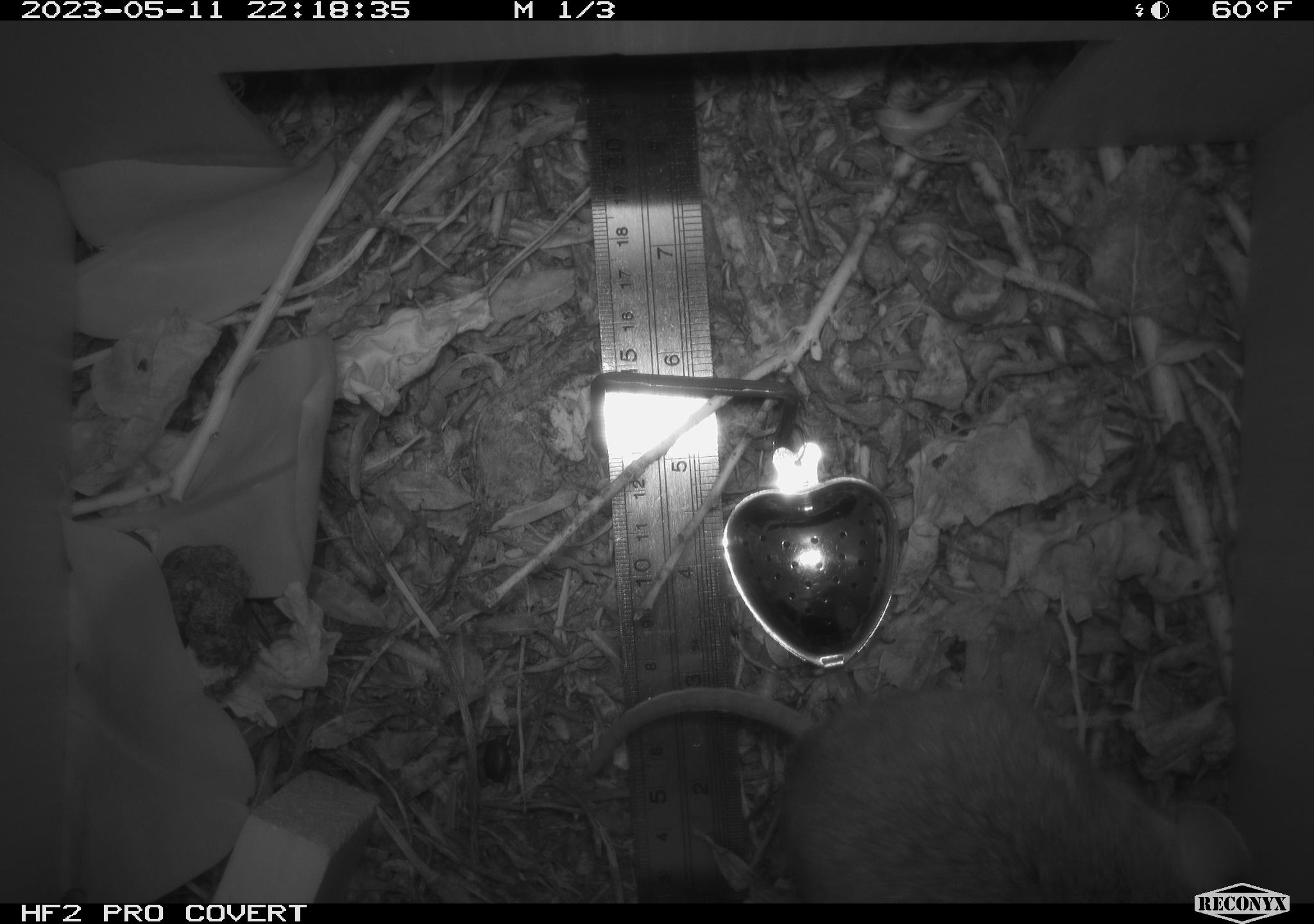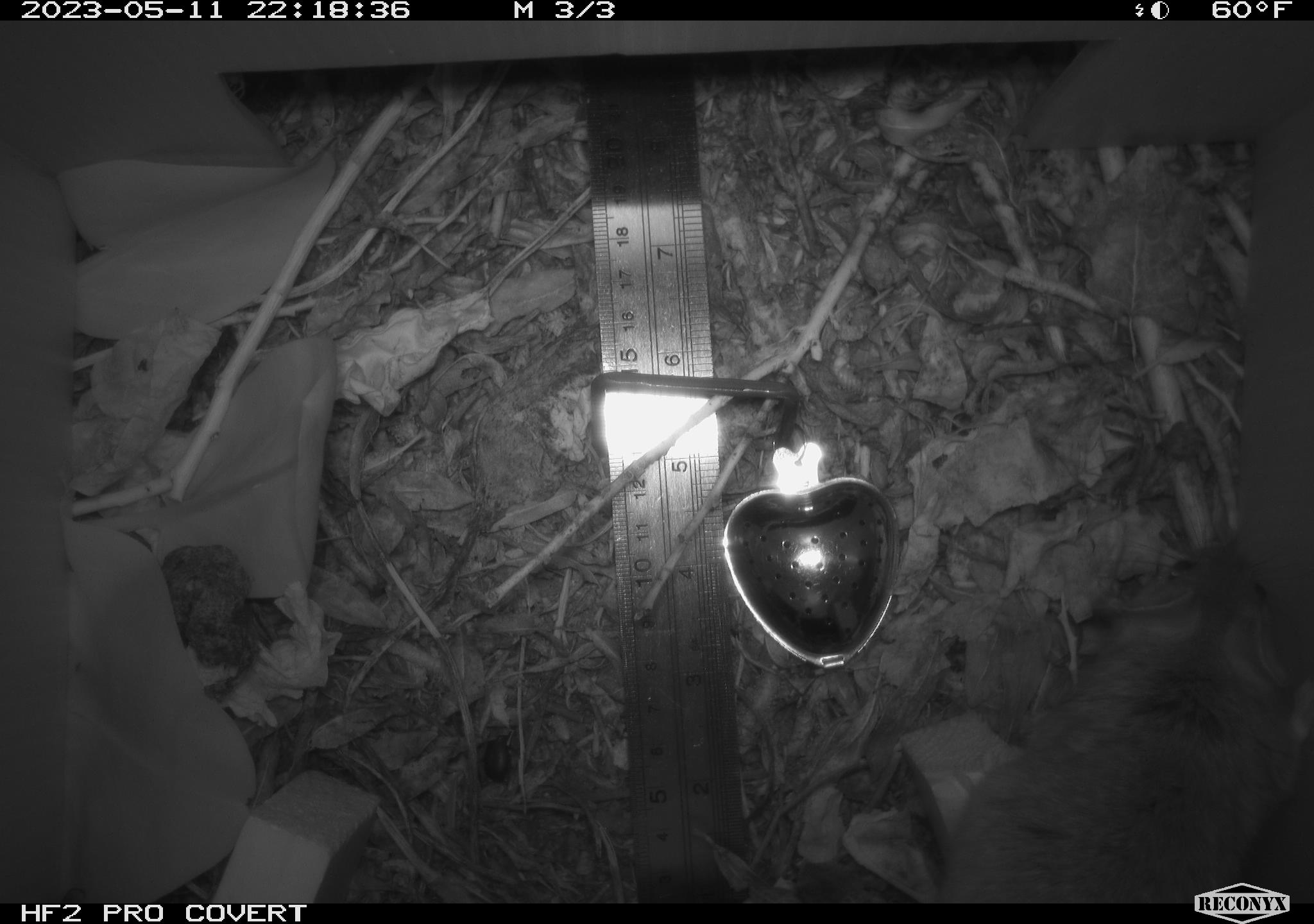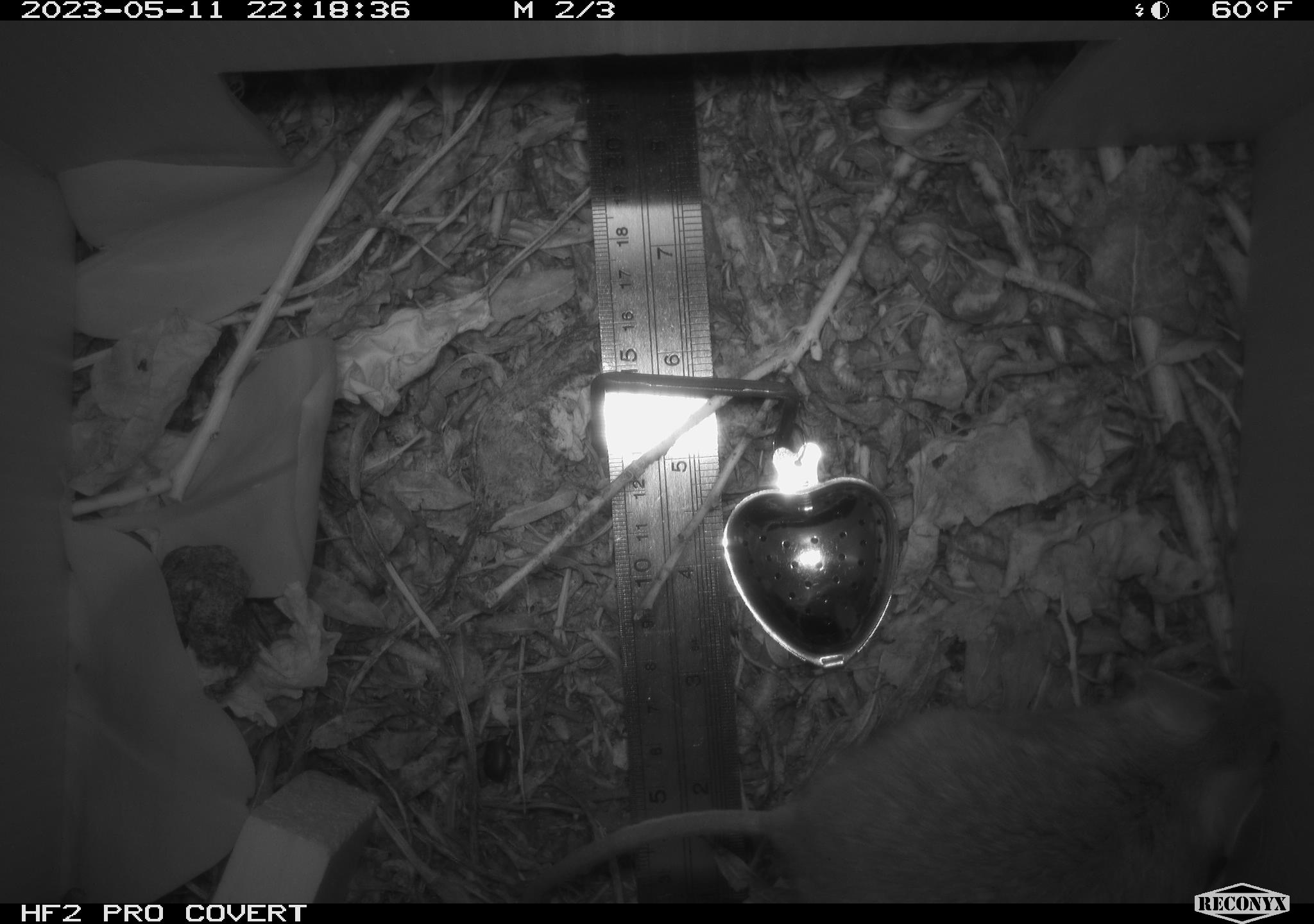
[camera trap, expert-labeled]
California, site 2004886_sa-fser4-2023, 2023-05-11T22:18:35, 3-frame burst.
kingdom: Animalia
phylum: Chordata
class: Mammalia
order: Rodentia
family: Cricetidae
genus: Neotoma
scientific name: Neotoma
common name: pack rat or woodrat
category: neotoma species